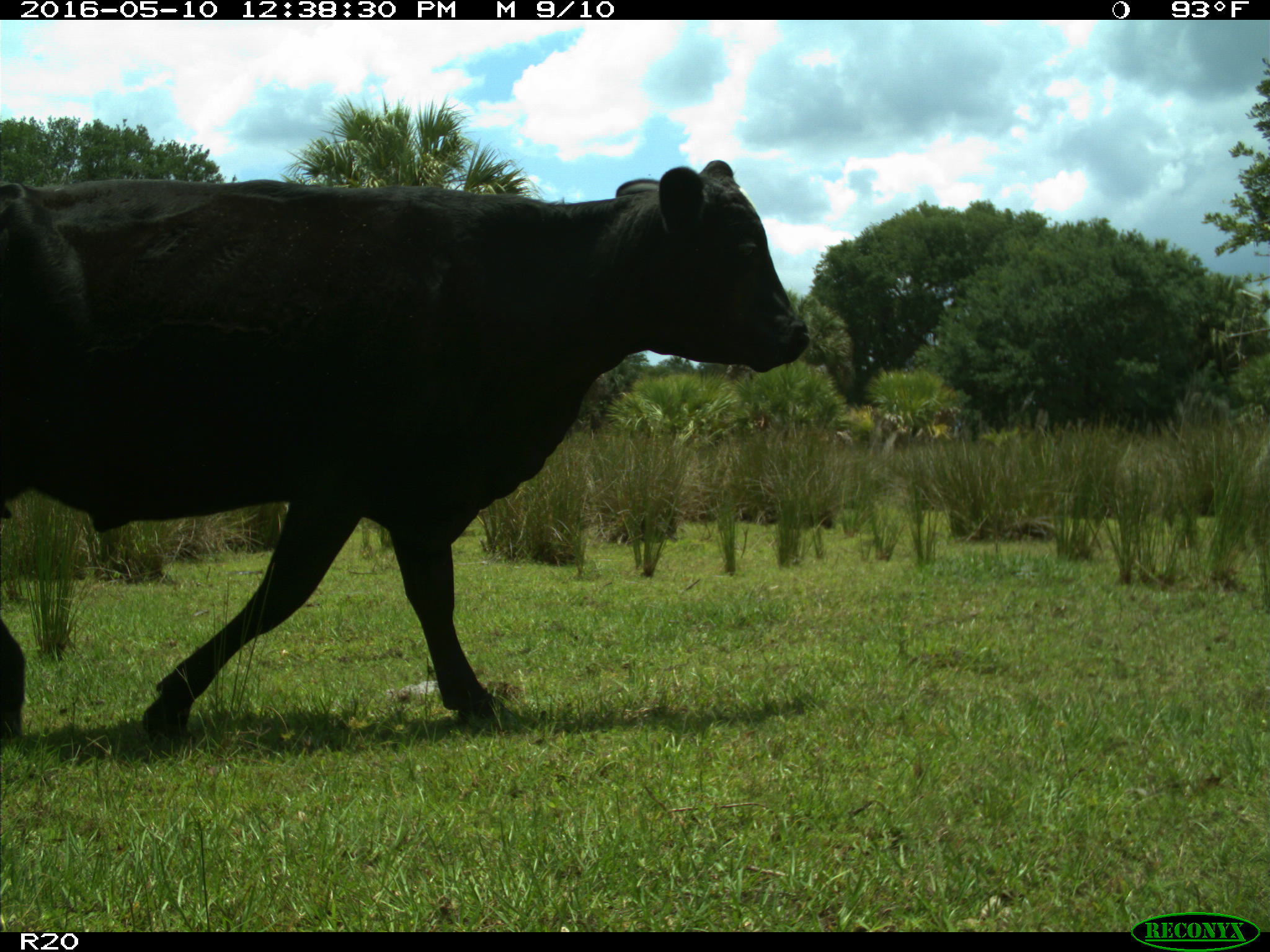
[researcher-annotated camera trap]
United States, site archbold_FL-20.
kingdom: Animalia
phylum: Chordata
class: Mammalia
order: Artiodactyla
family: Bovidae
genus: Bos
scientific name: Bos taurus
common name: domestic cow